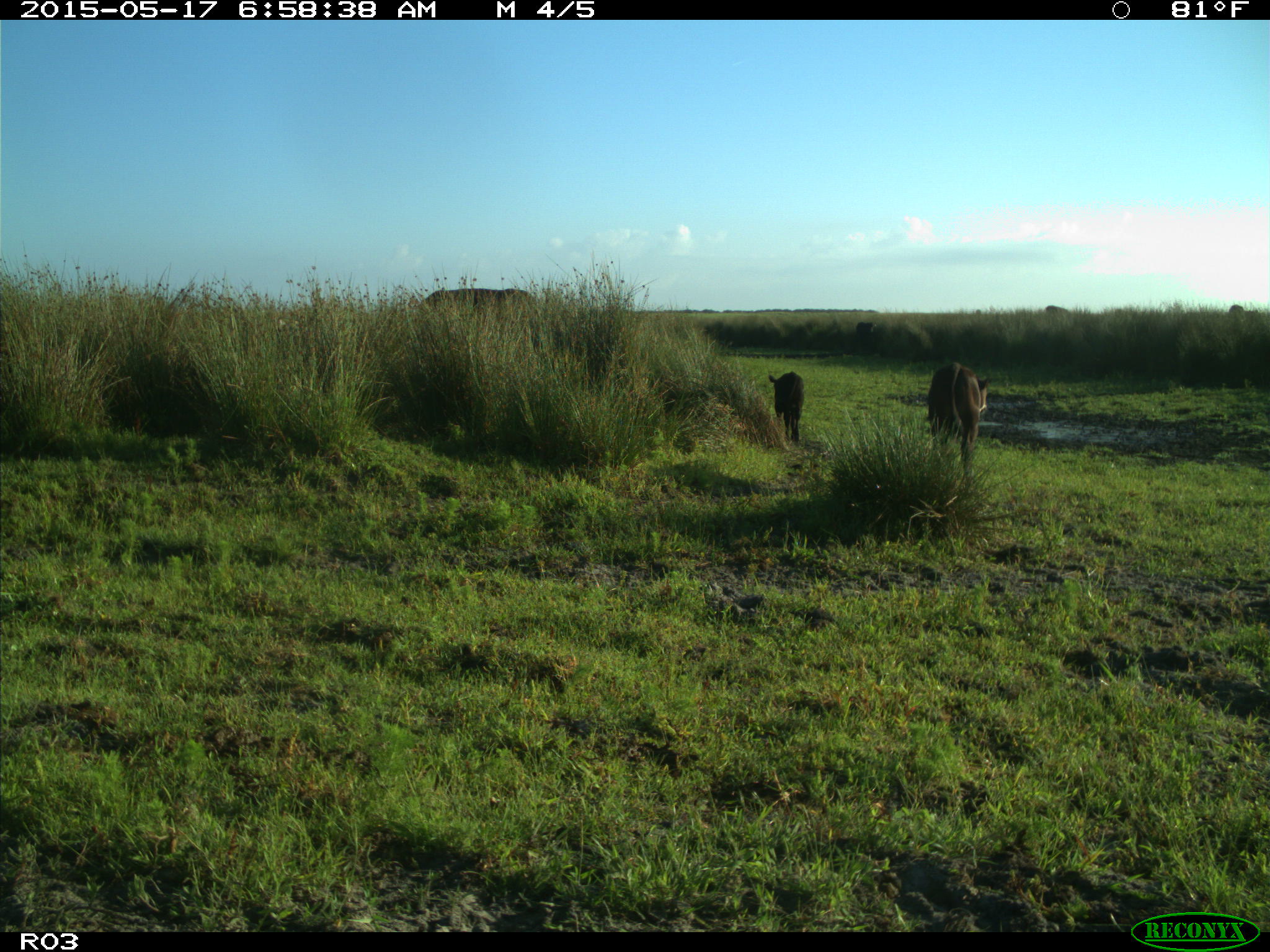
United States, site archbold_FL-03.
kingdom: Animalia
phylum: Chordata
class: Mammalia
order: Artiodactyla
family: Bovidae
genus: Bos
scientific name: Bos taurus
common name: domestic cow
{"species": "Bos taurus (domestic cow)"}